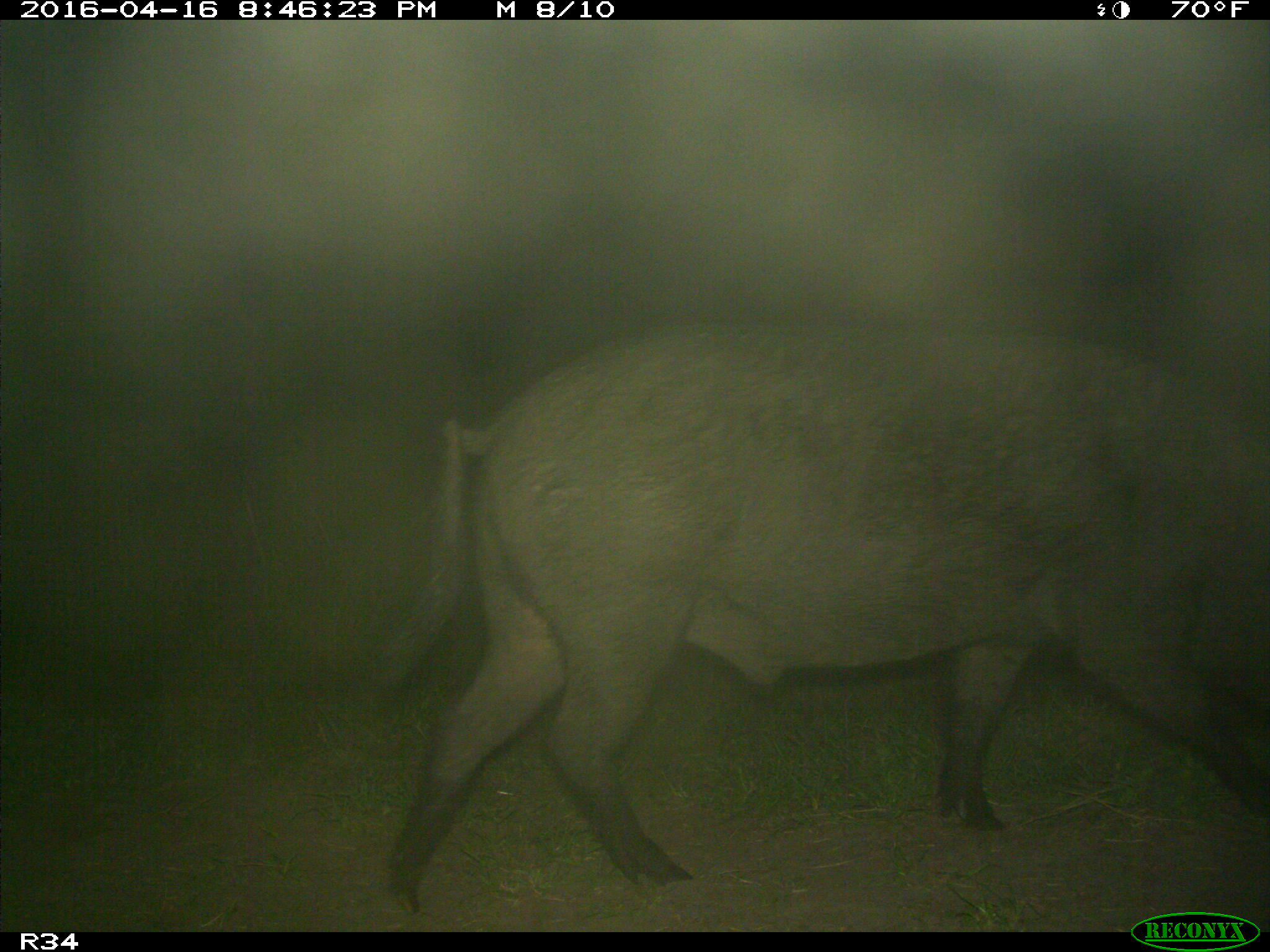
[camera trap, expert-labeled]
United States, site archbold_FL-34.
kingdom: Animalia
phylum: Chordata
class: Mammalia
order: Artiodactyla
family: Suidae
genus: Sus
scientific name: Sus scrofa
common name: wild boar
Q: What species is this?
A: Sus scrofa (wild boar).